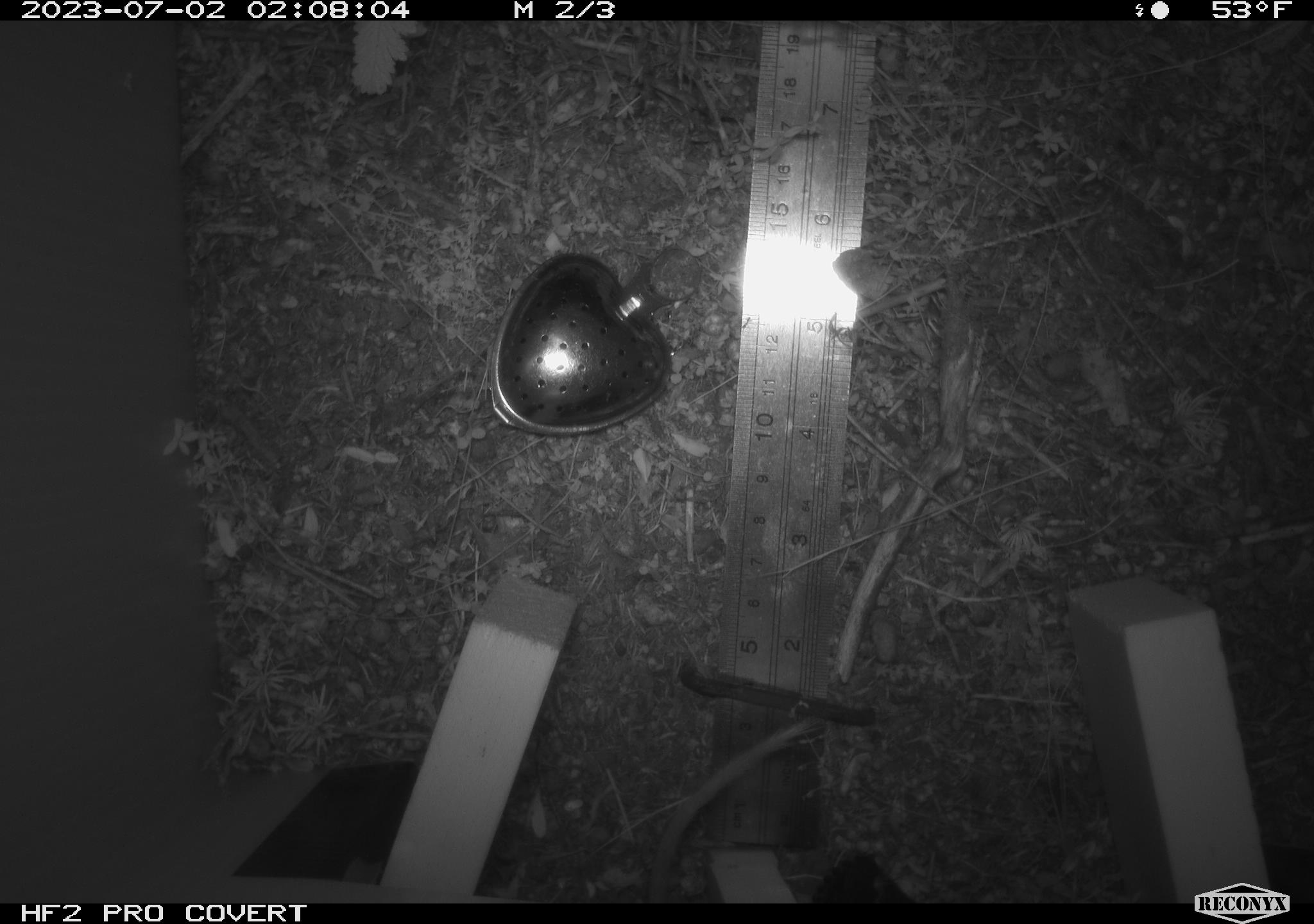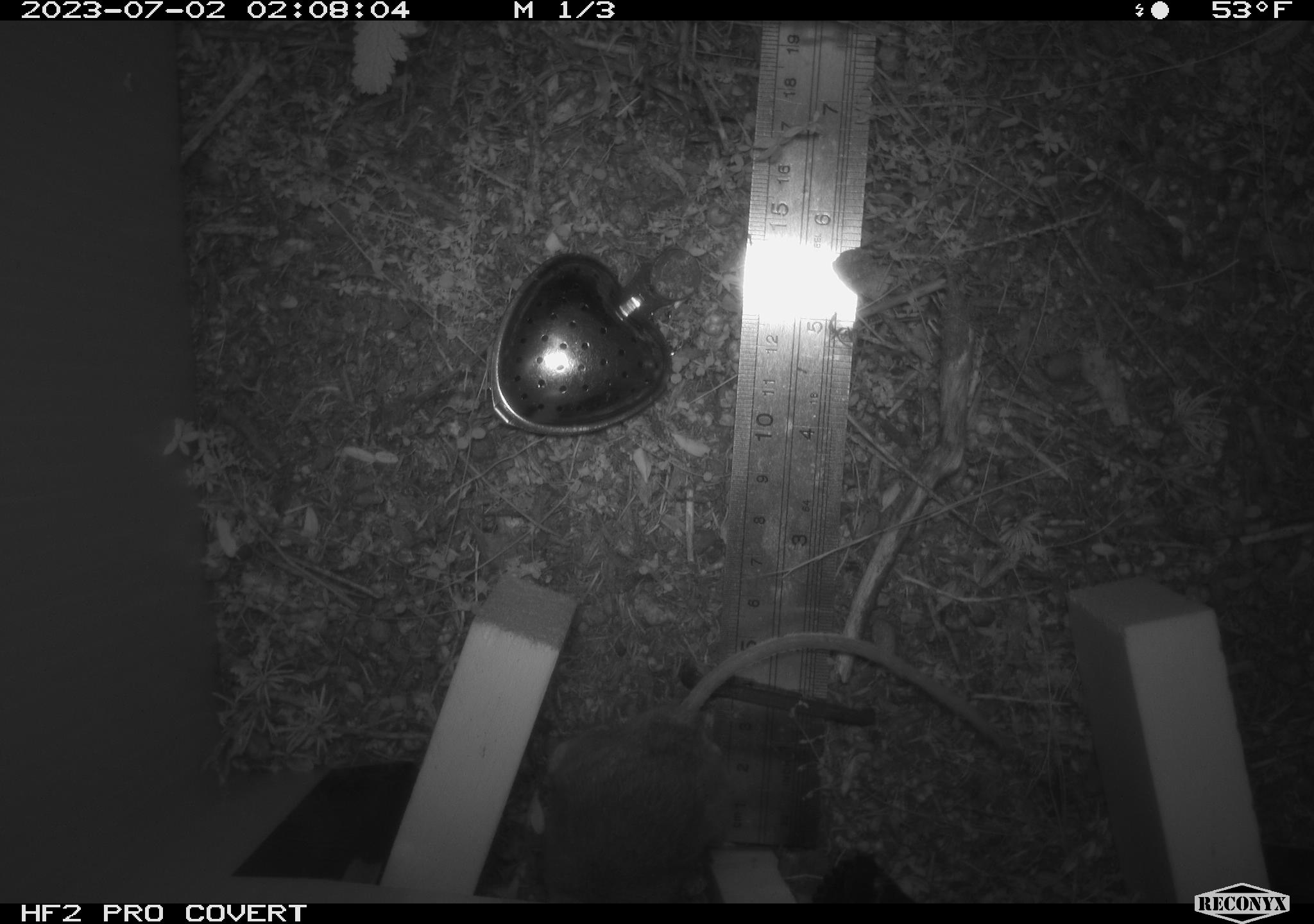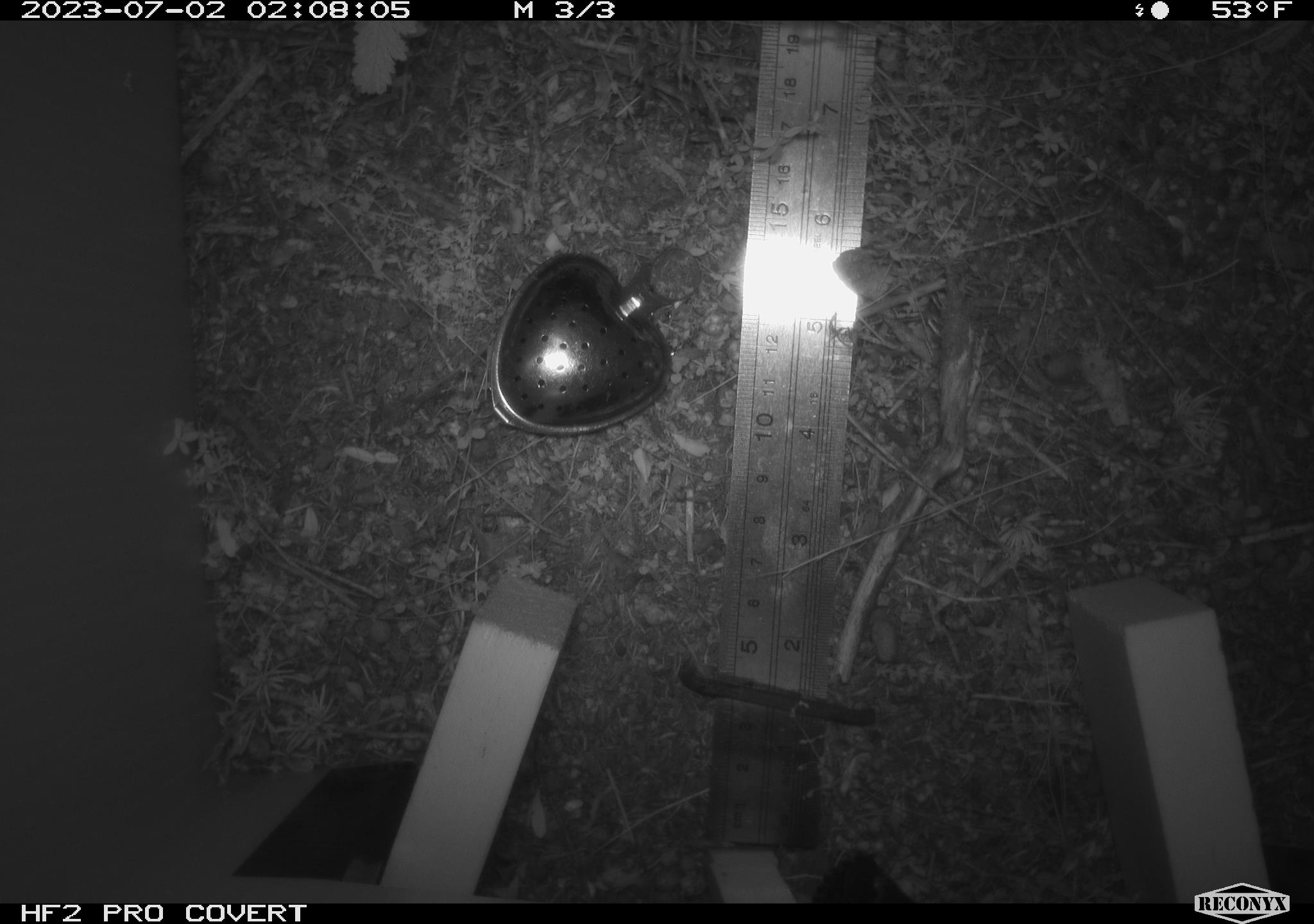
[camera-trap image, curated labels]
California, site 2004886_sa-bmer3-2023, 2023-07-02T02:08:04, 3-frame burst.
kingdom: Animalia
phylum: Chordata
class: Mammalia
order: Rodentia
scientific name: Rodentia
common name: mouse species